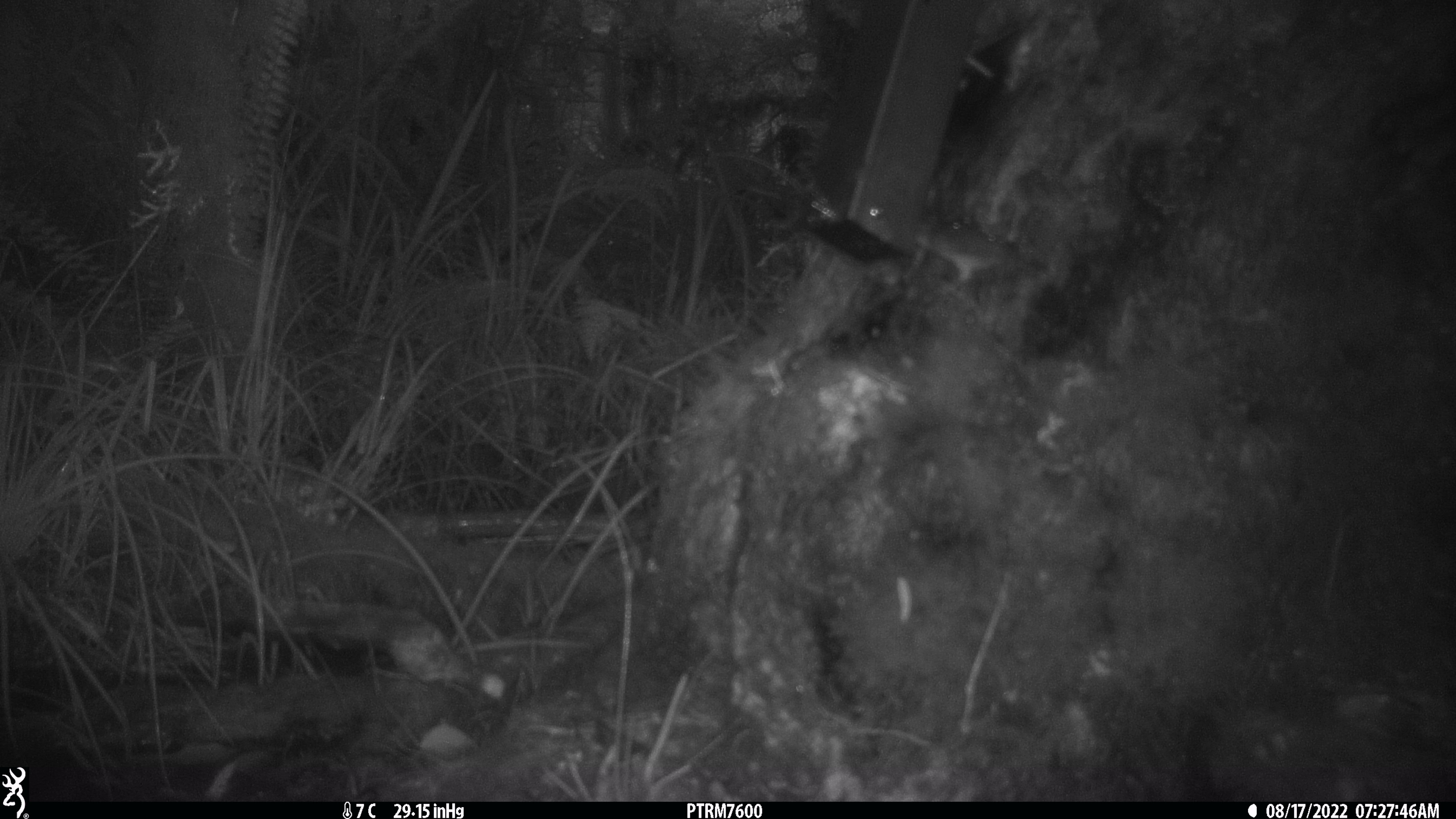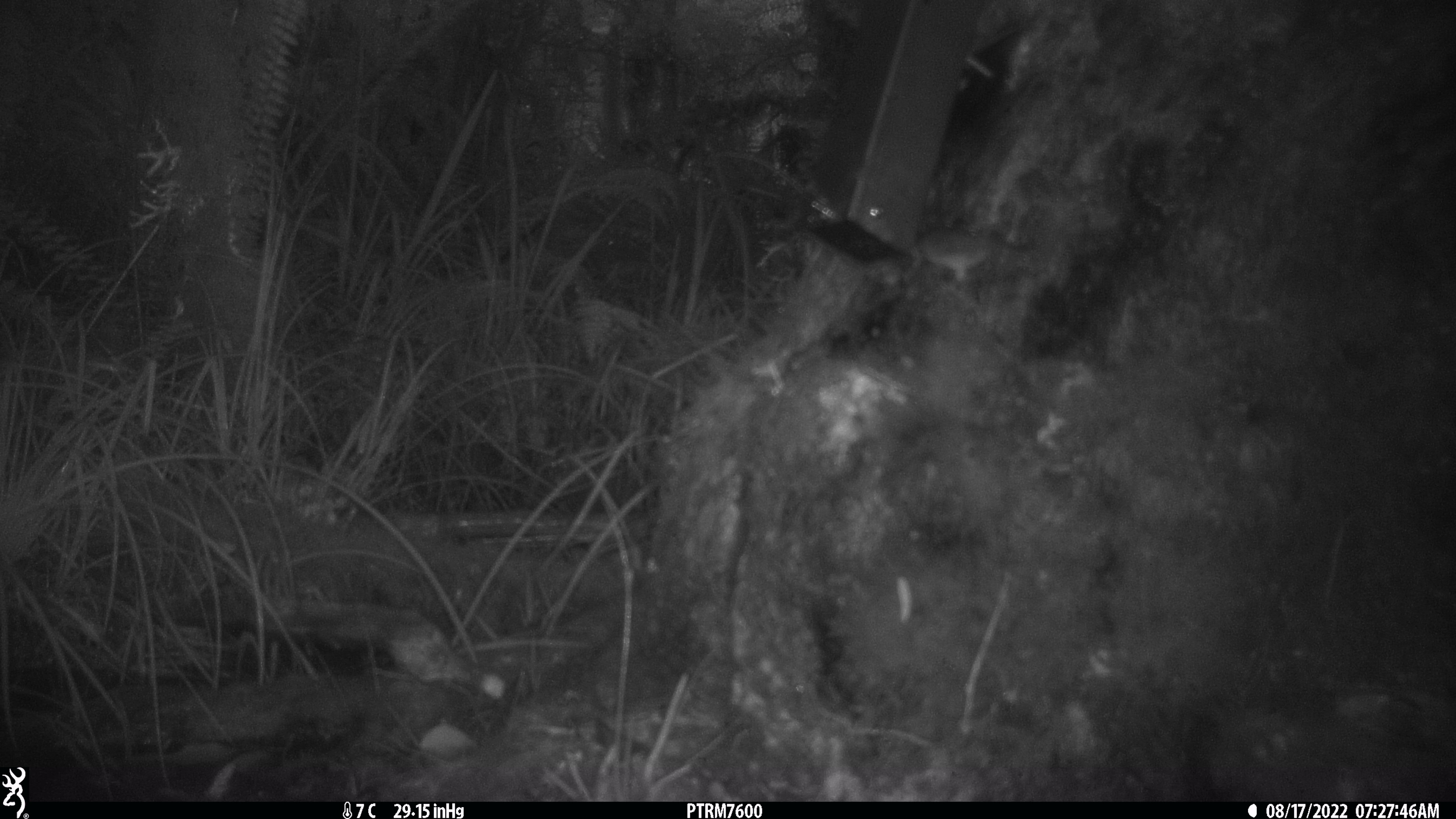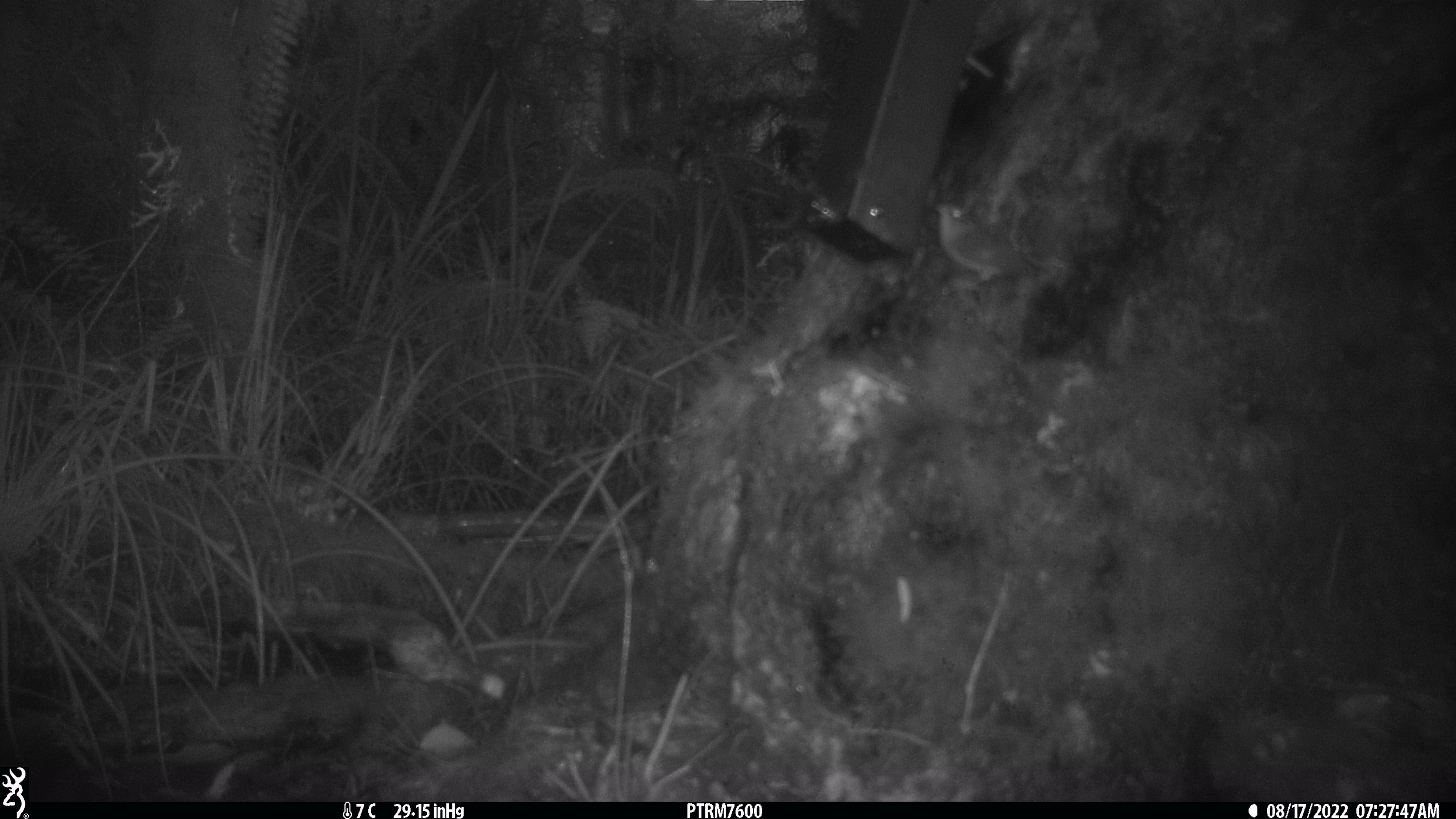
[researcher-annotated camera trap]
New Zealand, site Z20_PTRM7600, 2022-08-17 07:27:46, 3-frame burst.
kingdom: Animalia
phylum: Chordata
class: Aves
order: Passeriformes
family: Zosteropidae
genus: Zosterops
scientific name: Zosterops lateralis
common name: silvereye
Silvereye (Zosterops lateralis).